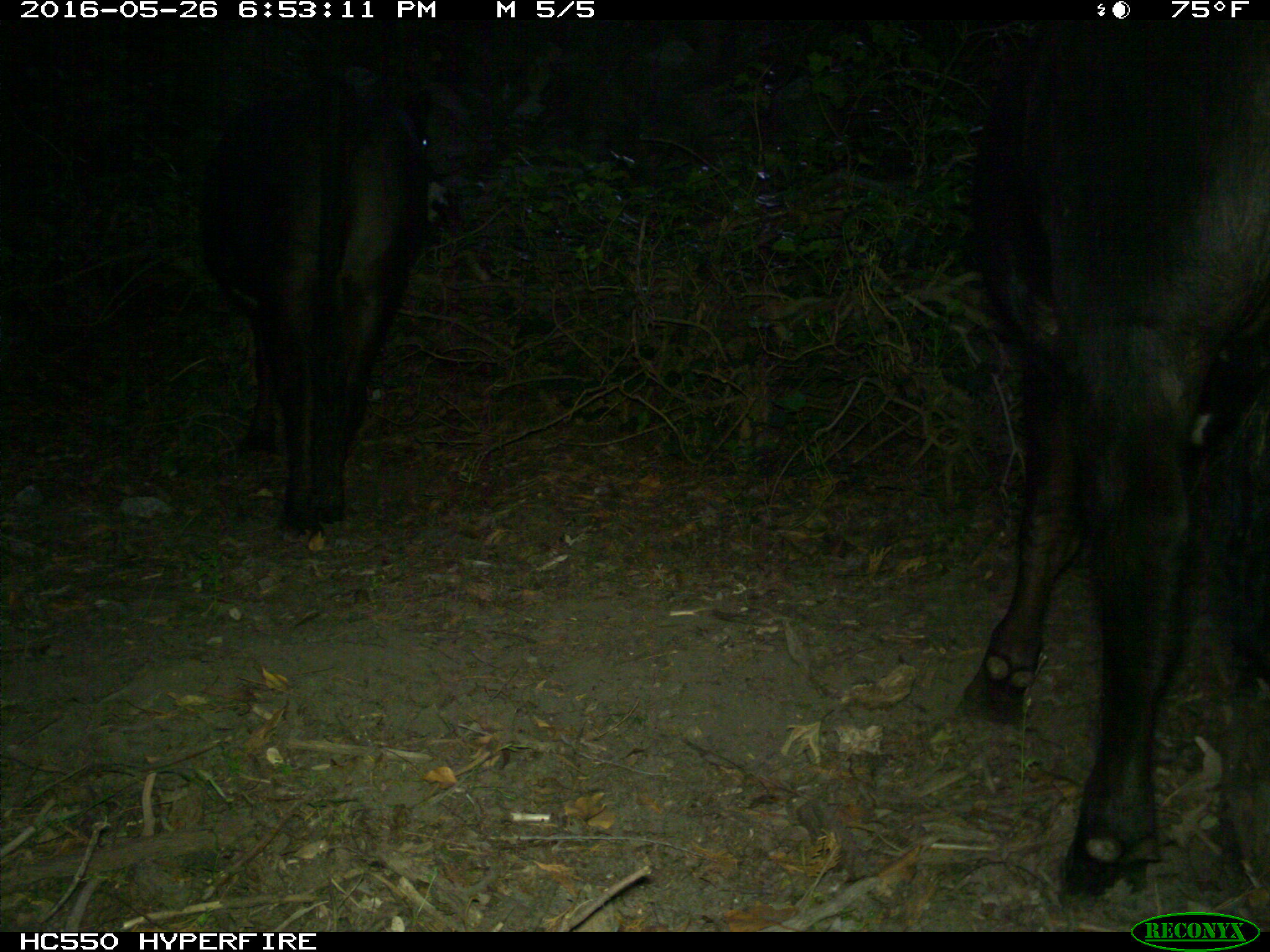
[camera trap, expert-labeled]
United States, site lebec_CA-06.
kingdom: Animalia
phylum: Chordata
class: Mammalia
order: Artiodactyla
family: Bovidae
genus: Bos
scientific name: Bos taurus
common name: domestic cow